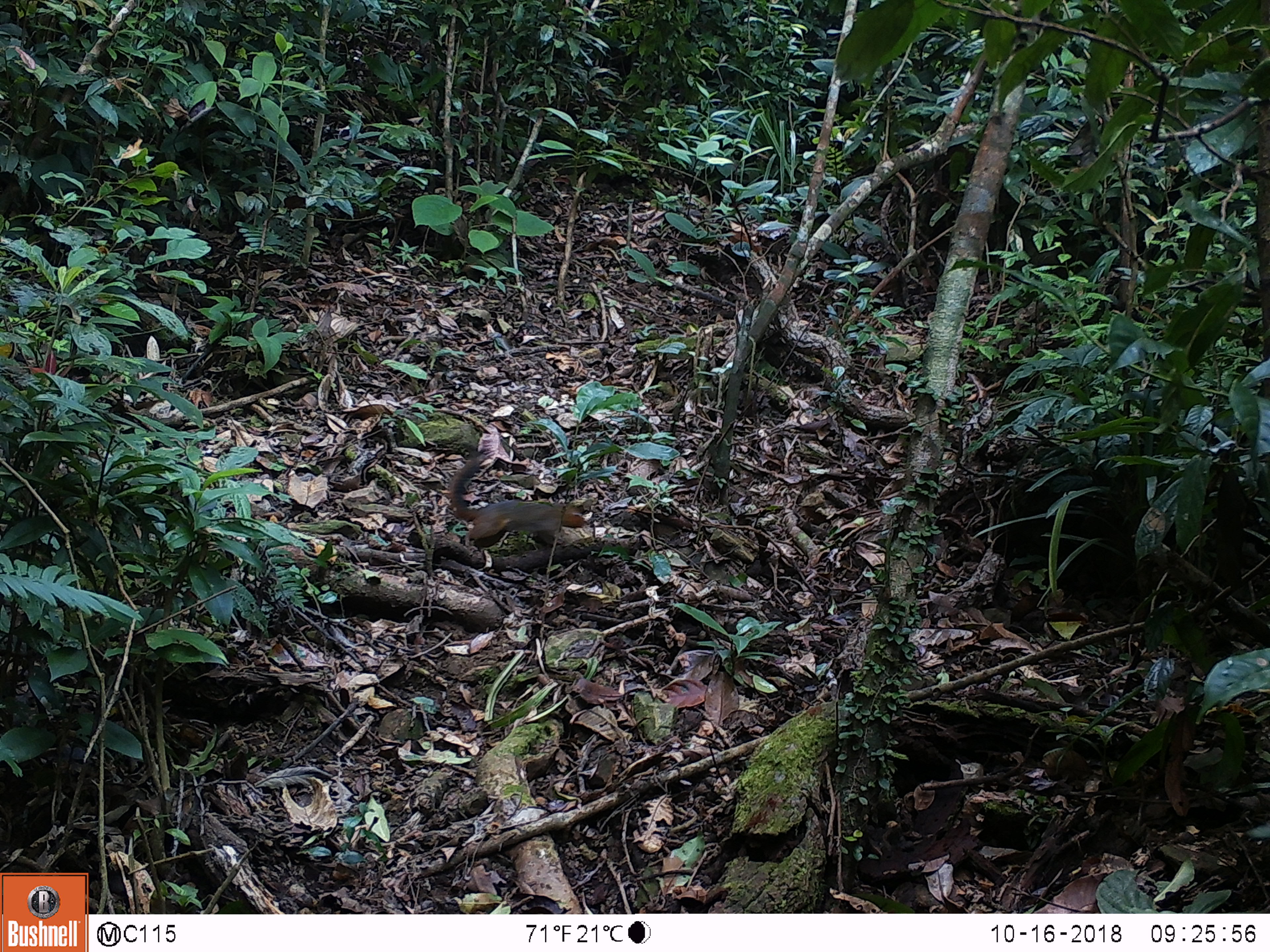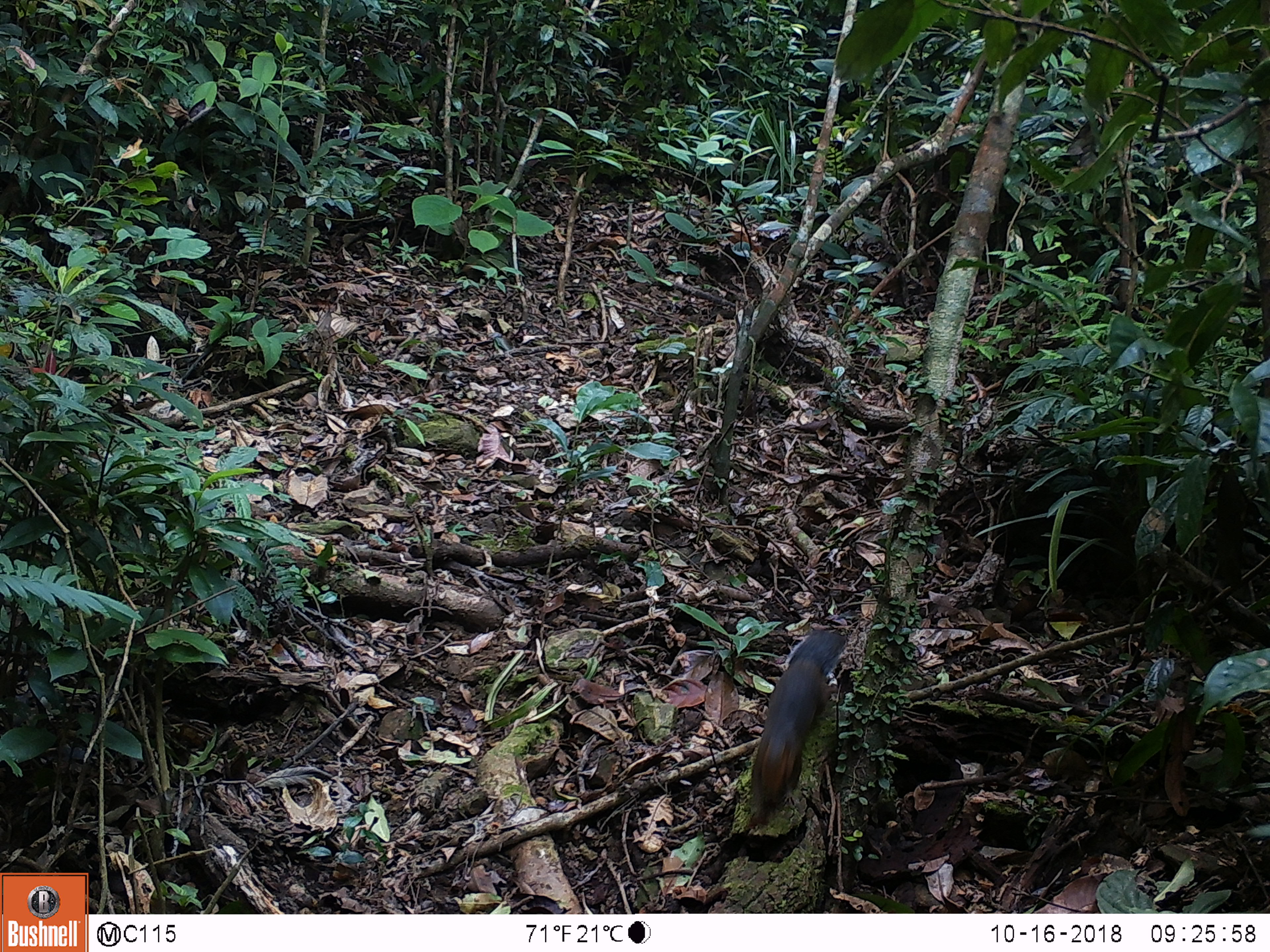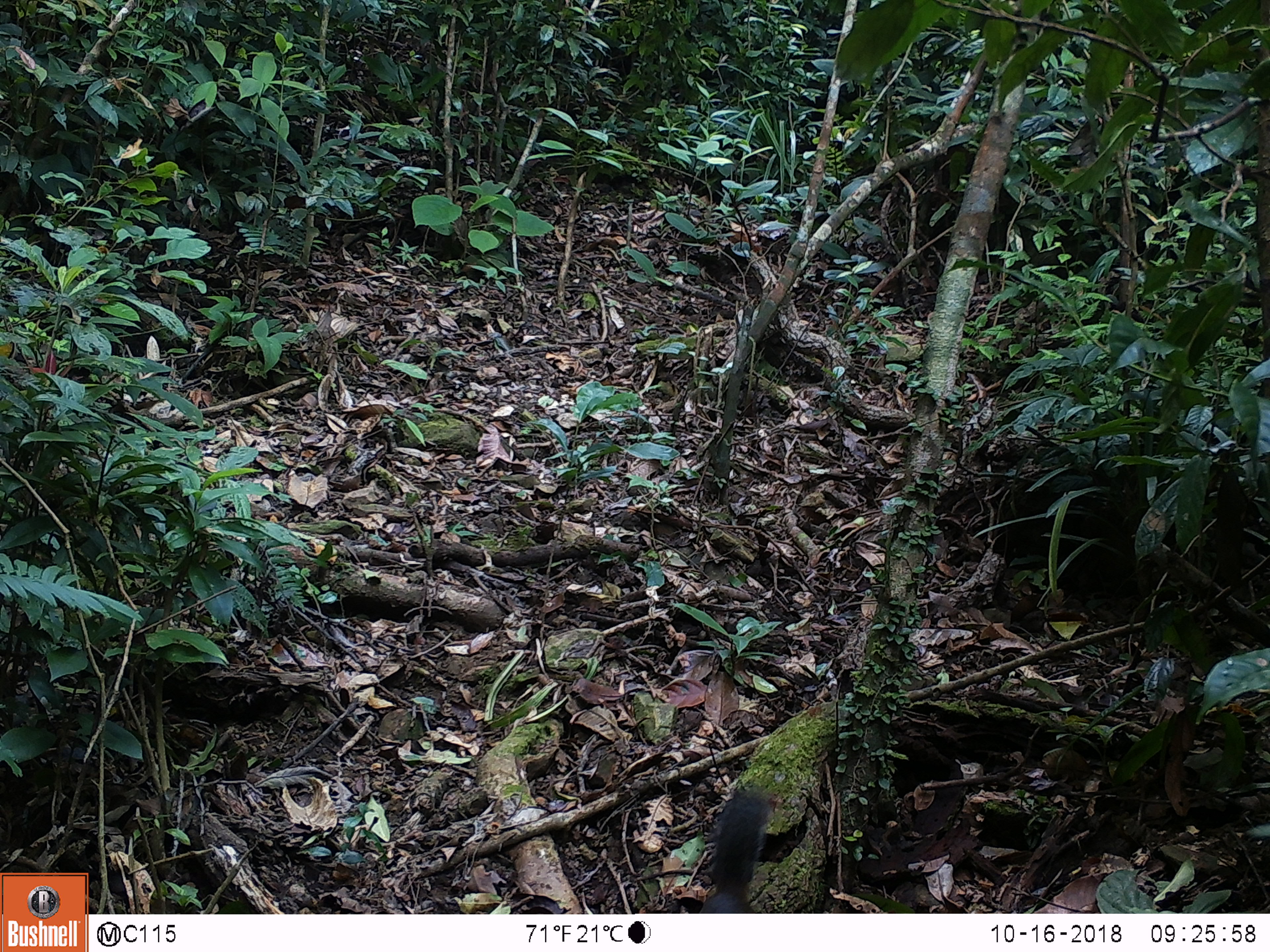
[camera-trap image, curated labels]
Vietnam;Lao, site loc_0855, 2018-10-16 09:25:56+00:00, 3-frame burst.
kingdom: Animalia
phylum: Chordata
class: Mammalia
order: Rodentia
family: Sciuridae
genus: Dremomys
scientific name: Dremomys rufigenis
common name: red-cheeked squirrel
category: red cheeked squirrel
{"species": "red cheeked squirrel (red-cheeked squirrel) (Dremomys rufigenis)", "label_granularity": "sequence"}